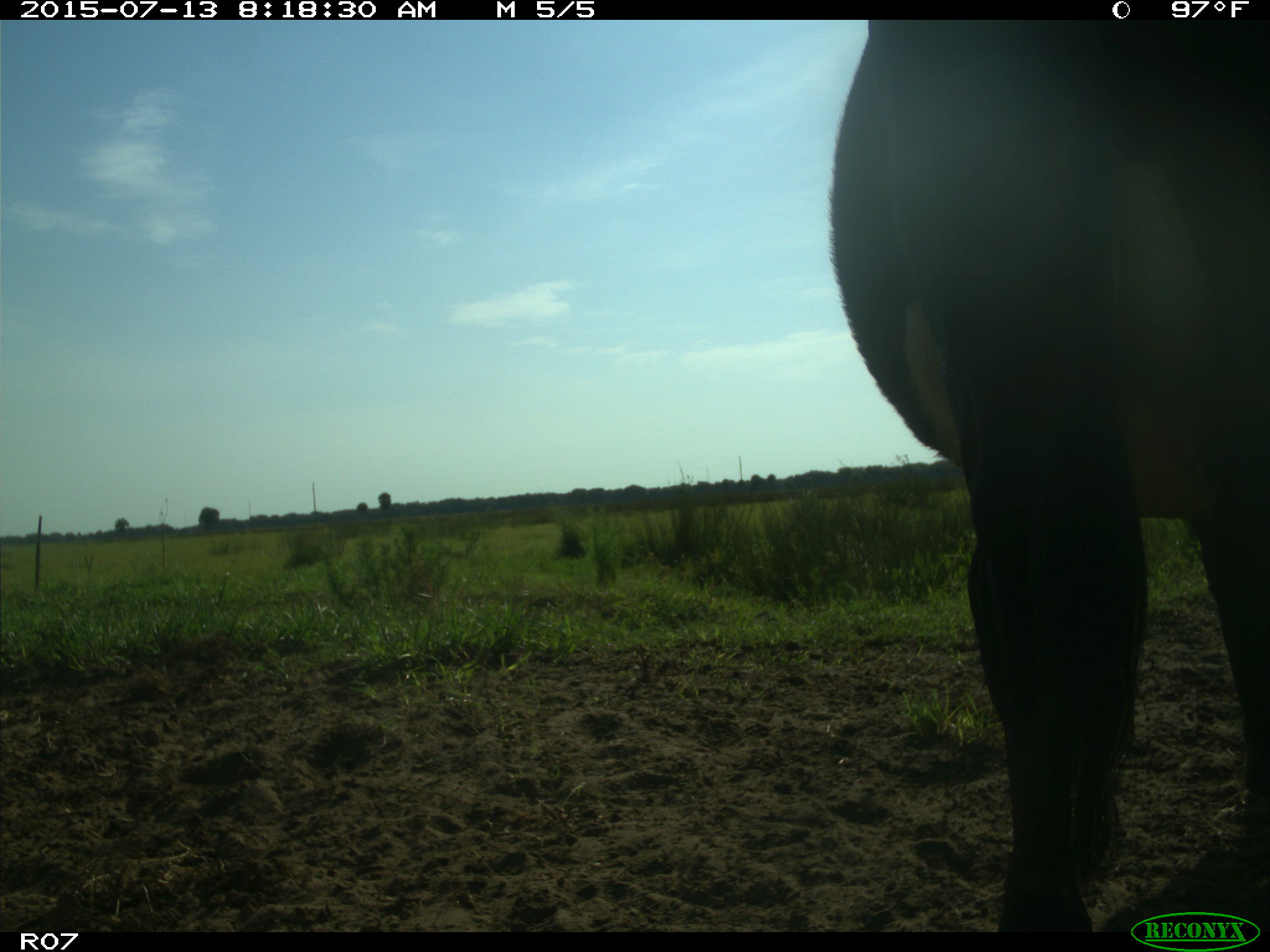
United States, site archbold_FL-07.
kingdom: Animalia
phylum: Chordata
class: Mammalia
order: Artiodactyla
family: Bovidae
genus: Bos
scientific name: Bos taurus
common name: domestic cow